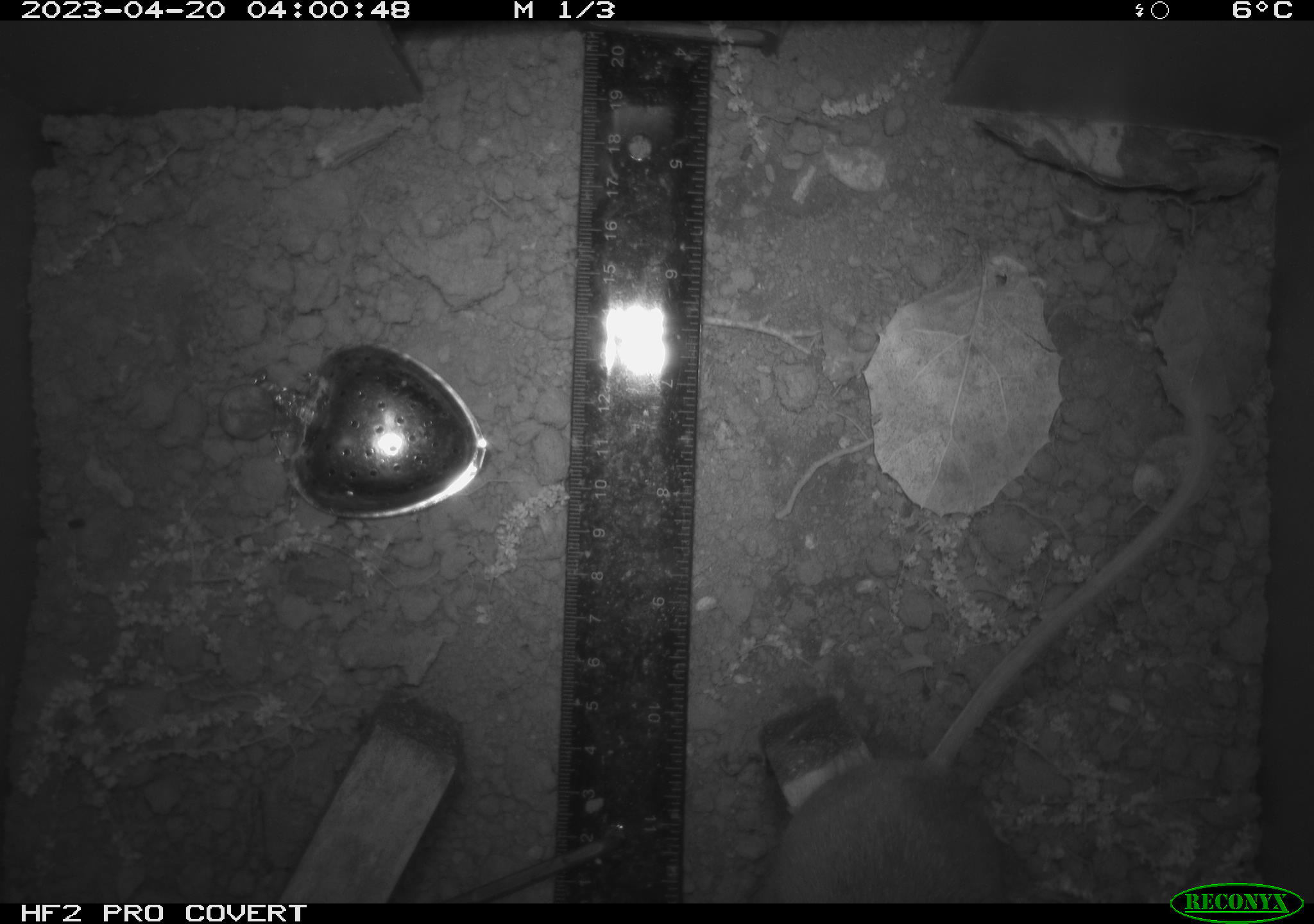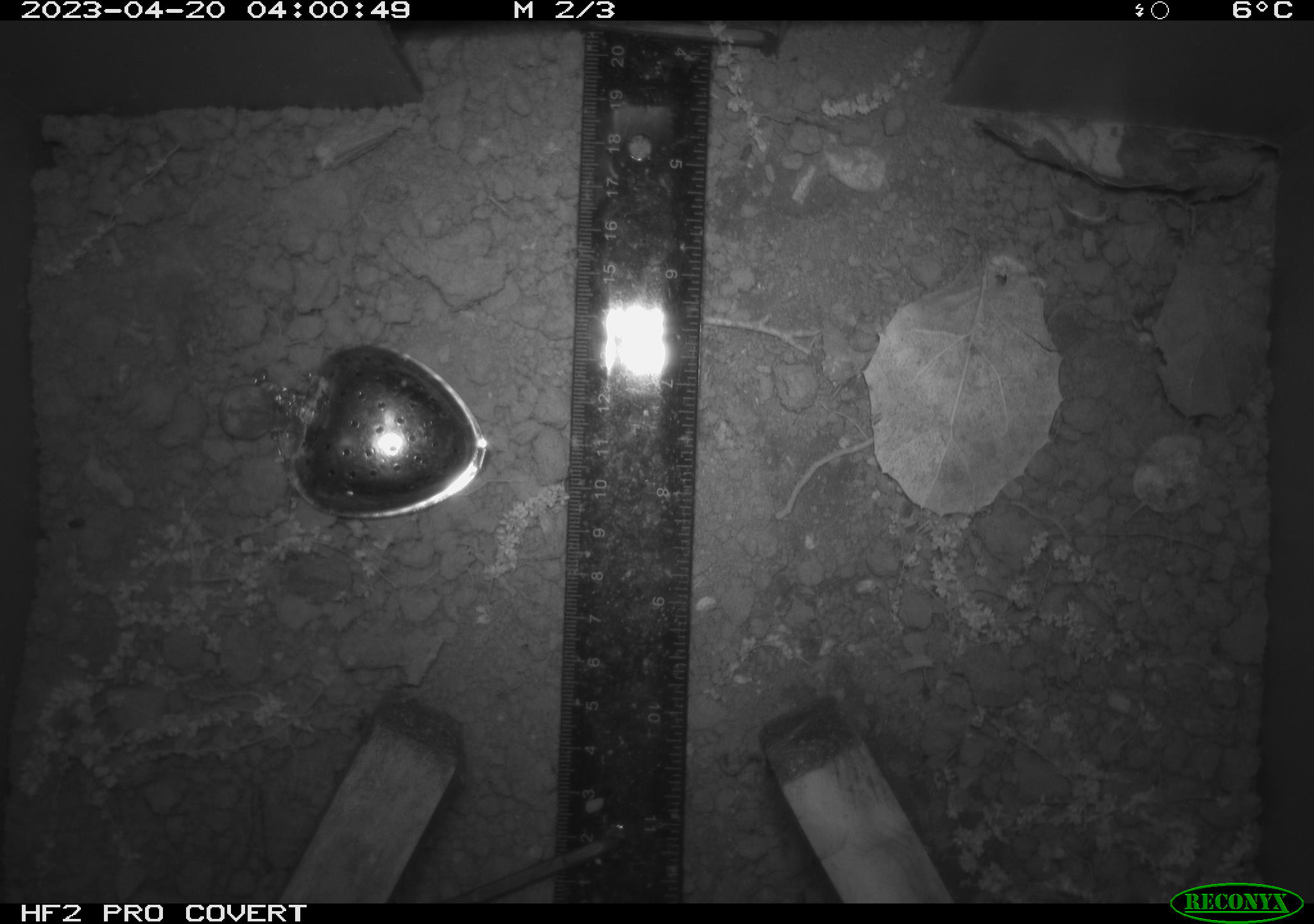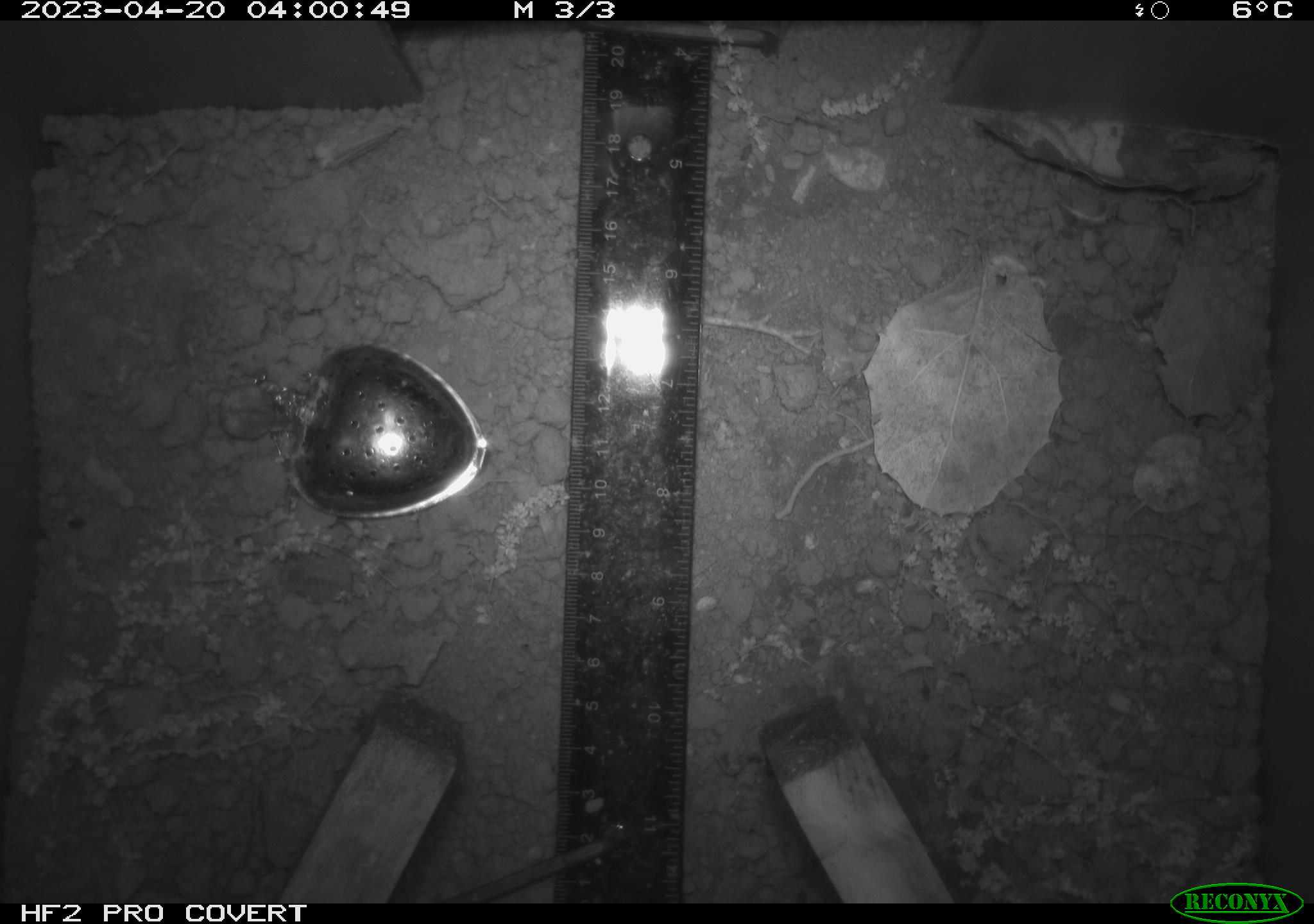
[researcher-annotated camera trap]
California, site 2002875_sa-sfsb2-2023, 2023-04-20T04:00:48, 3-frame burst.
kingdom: Animalia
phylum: Chordata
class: Mammalia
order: Rodentia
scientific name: Rodentia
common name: mouse species